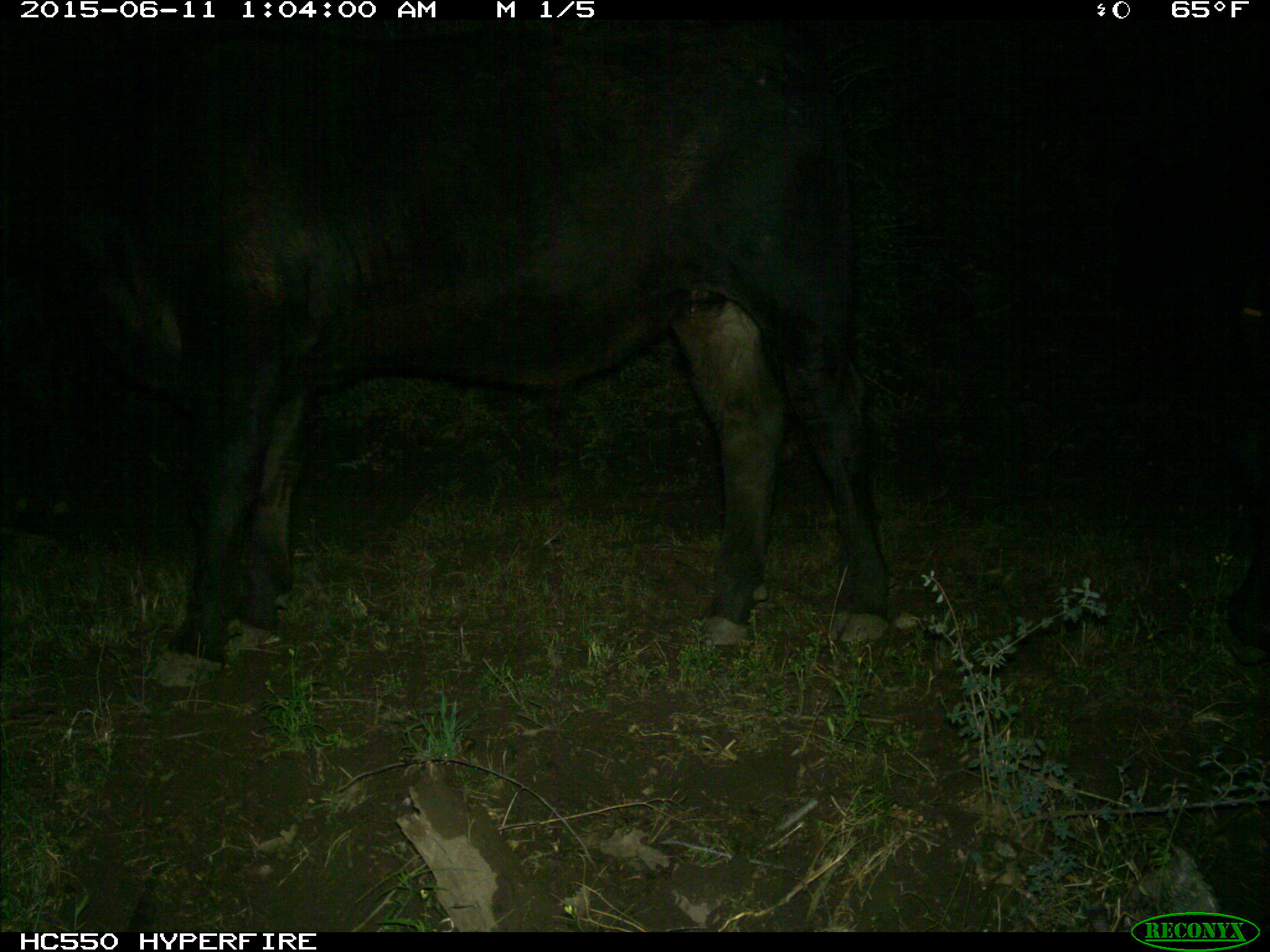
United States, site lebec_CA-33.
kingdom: Animalia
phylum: Chordata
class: Mammalia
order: Artiodactyla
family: Bovidae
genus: Bos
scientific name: Bos taurus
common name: domestic cow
Bos taurus (domestic cow).